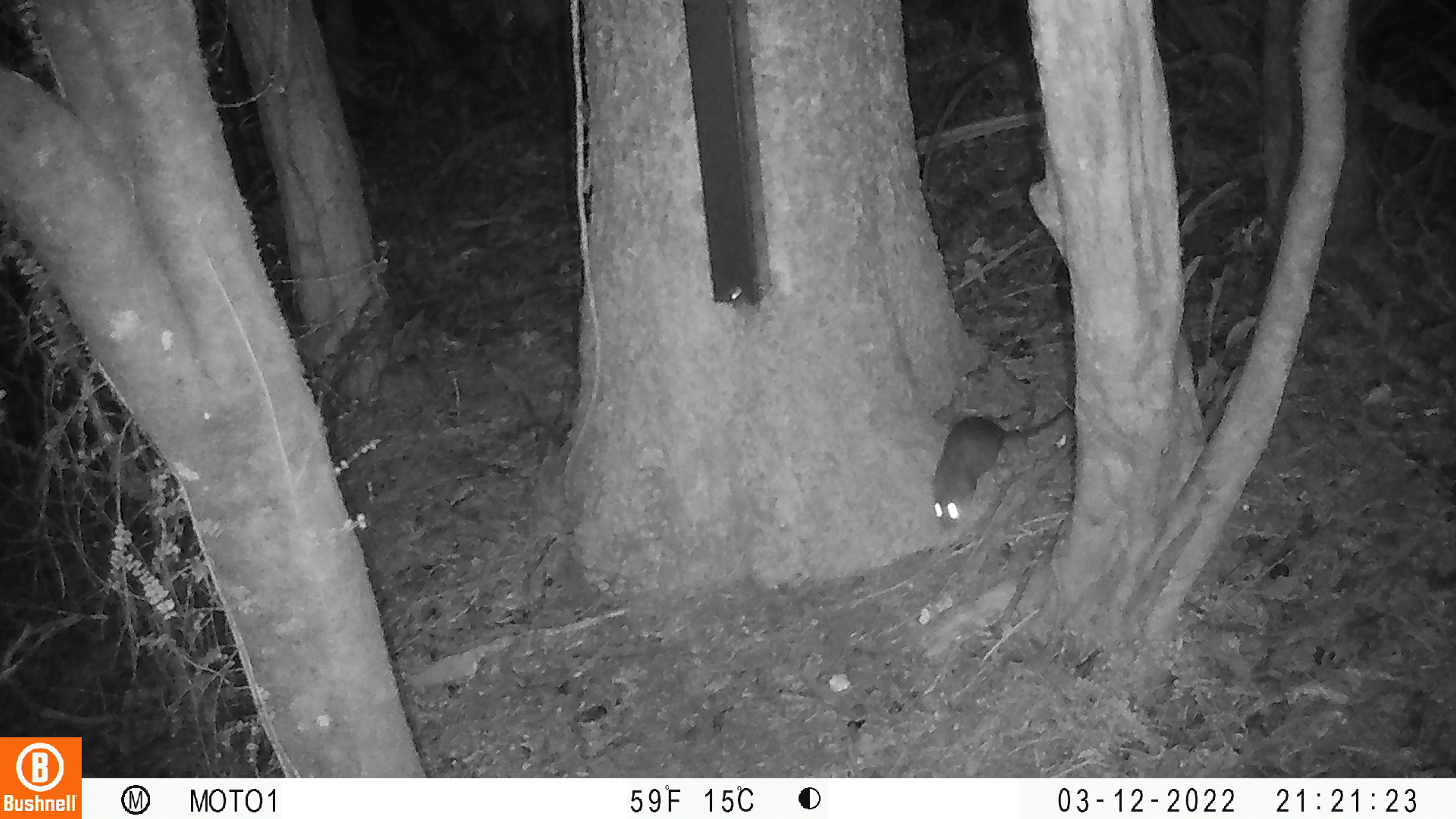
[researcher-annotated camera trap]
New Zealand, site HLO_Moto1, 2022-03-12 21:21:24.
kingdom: Animalia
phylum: Chordata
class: Mammalia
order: Rodentia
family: Muridae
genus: Rattus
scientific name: Rattus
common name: rat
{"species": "rat (Rattus)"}